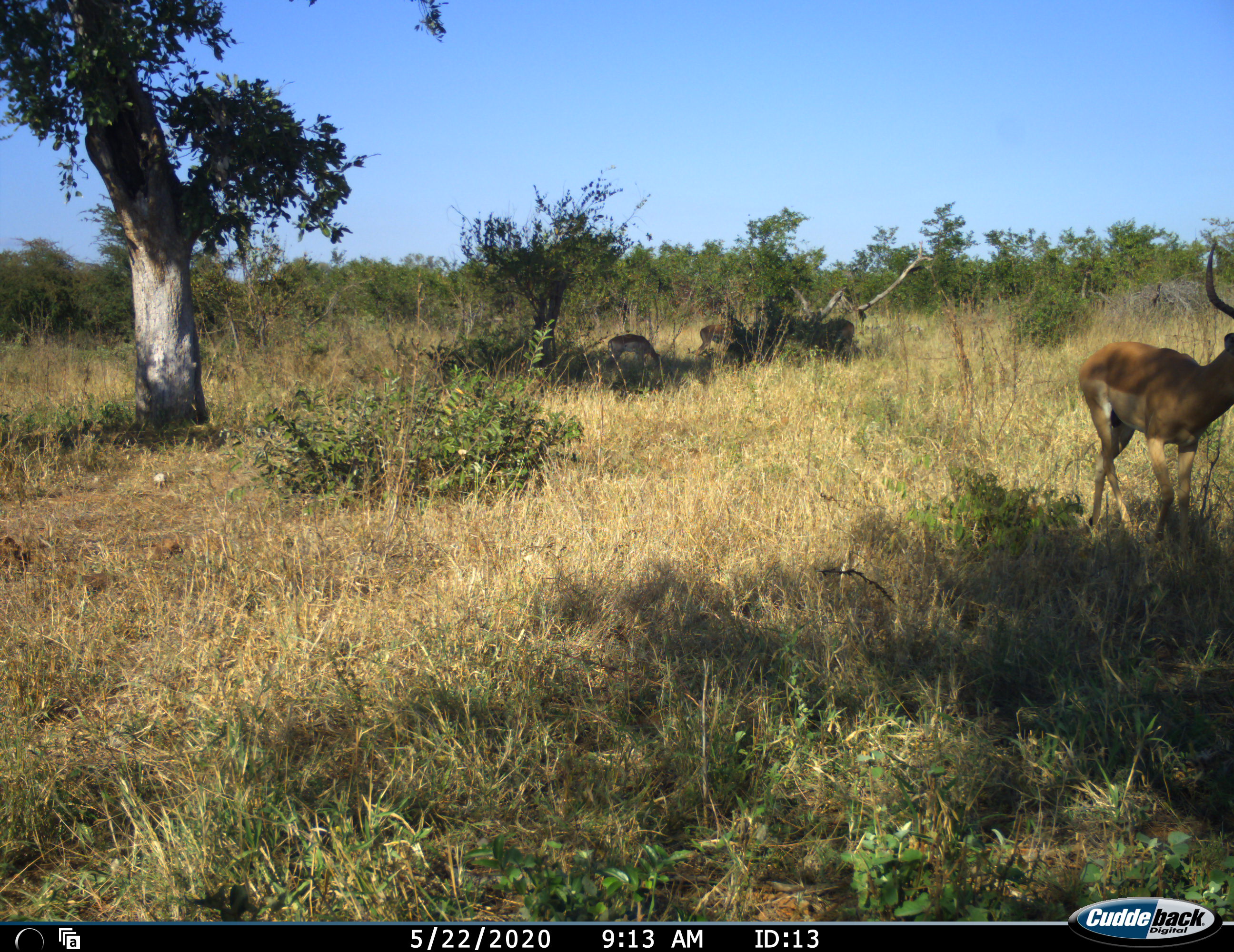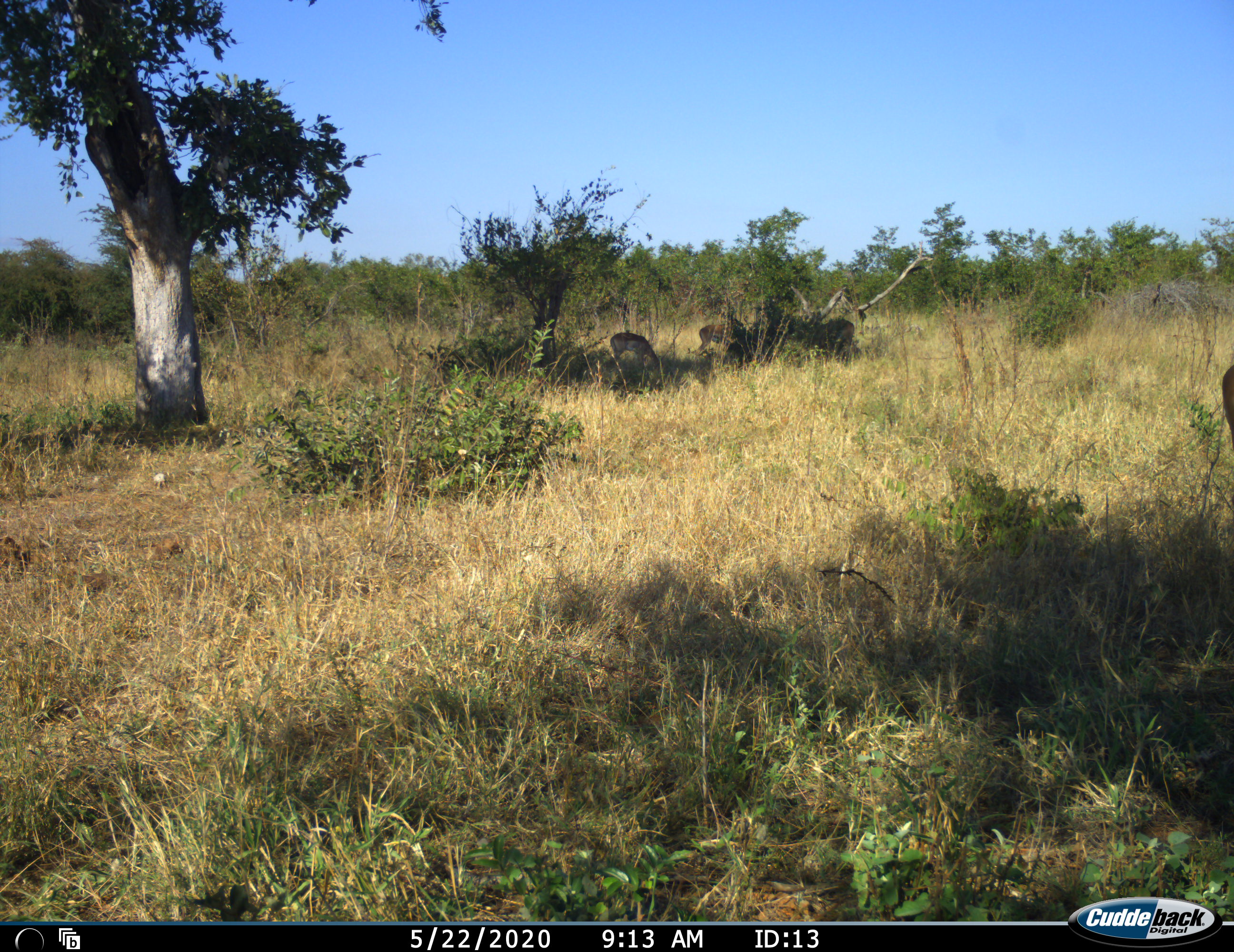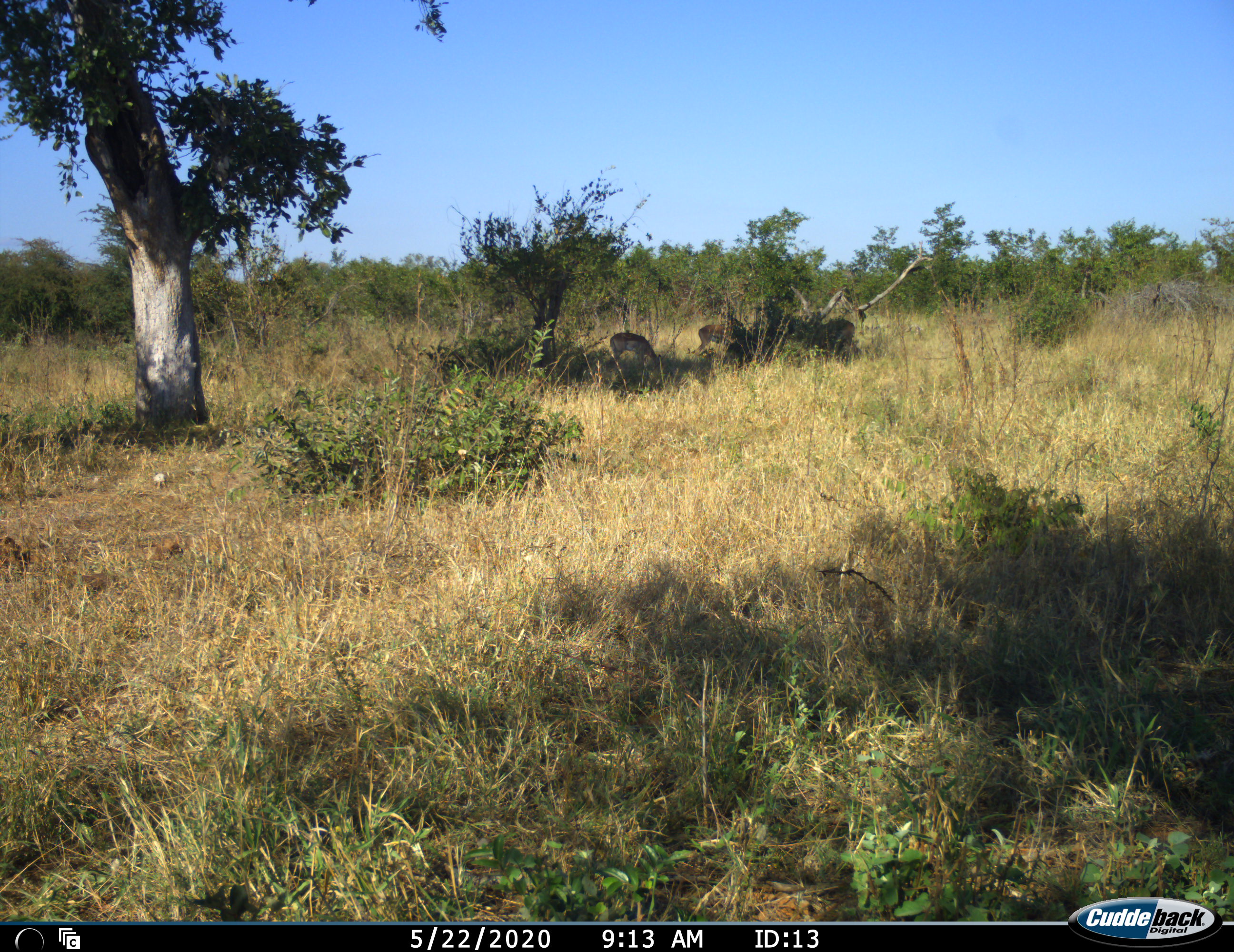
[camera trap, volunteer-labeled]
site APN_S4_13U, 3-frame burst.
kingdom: Animalia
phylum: Chordata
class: Mammalia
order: Artiodactyla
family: Bovidae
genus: Aepyceros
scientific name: Aepyceros melampus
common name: impala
Impala (Aepyceros melampus), count 3. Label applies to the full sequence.